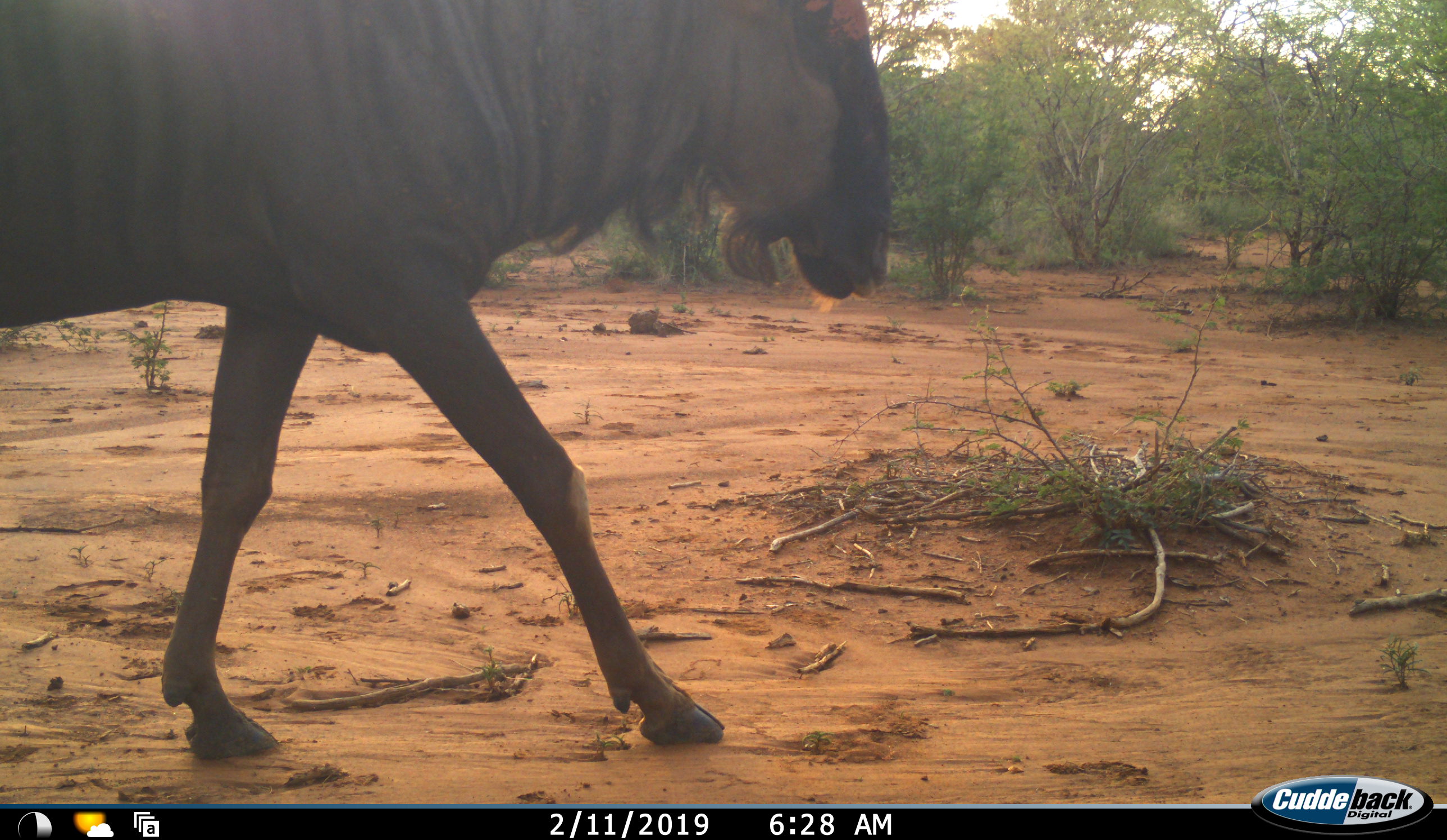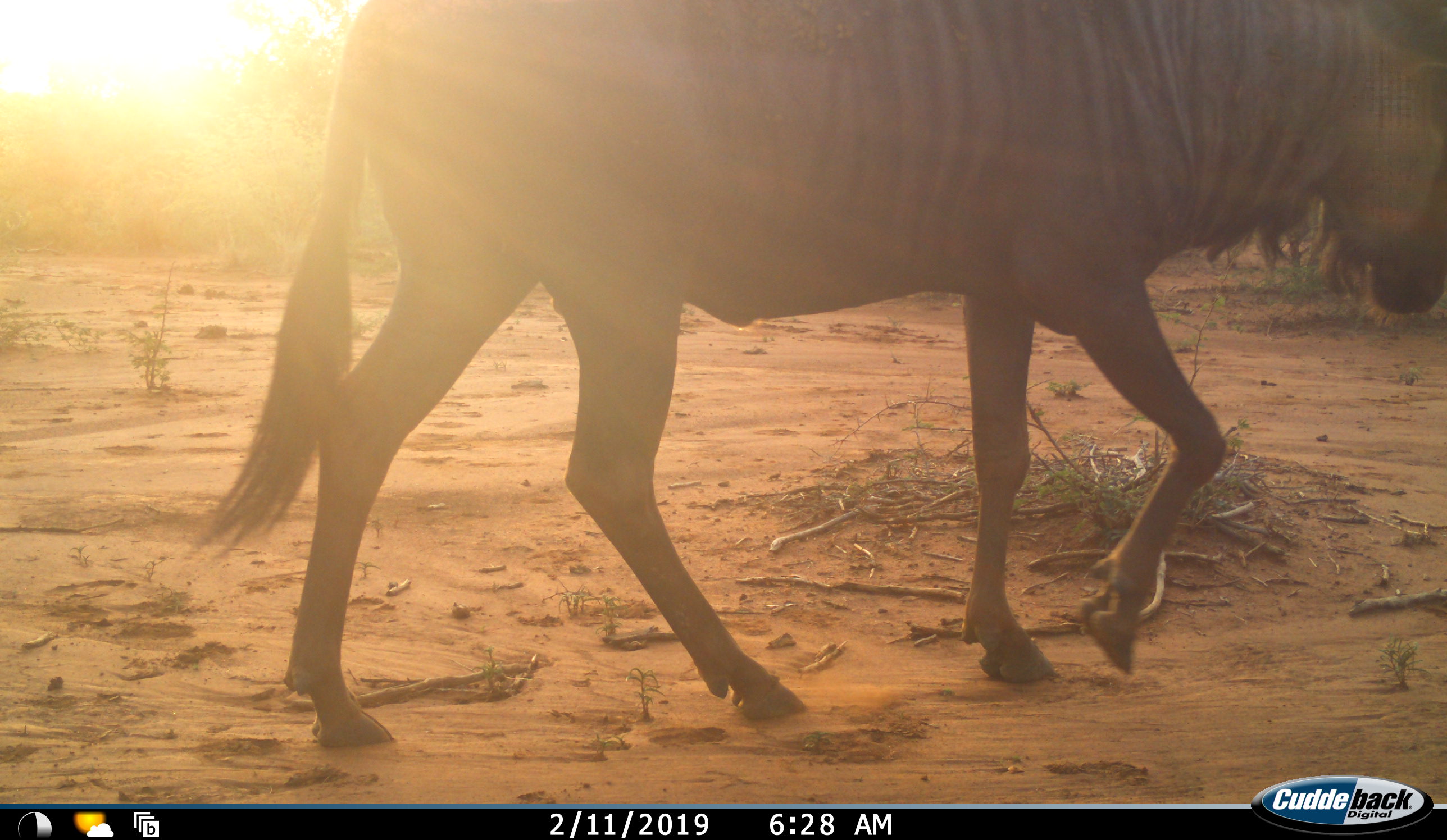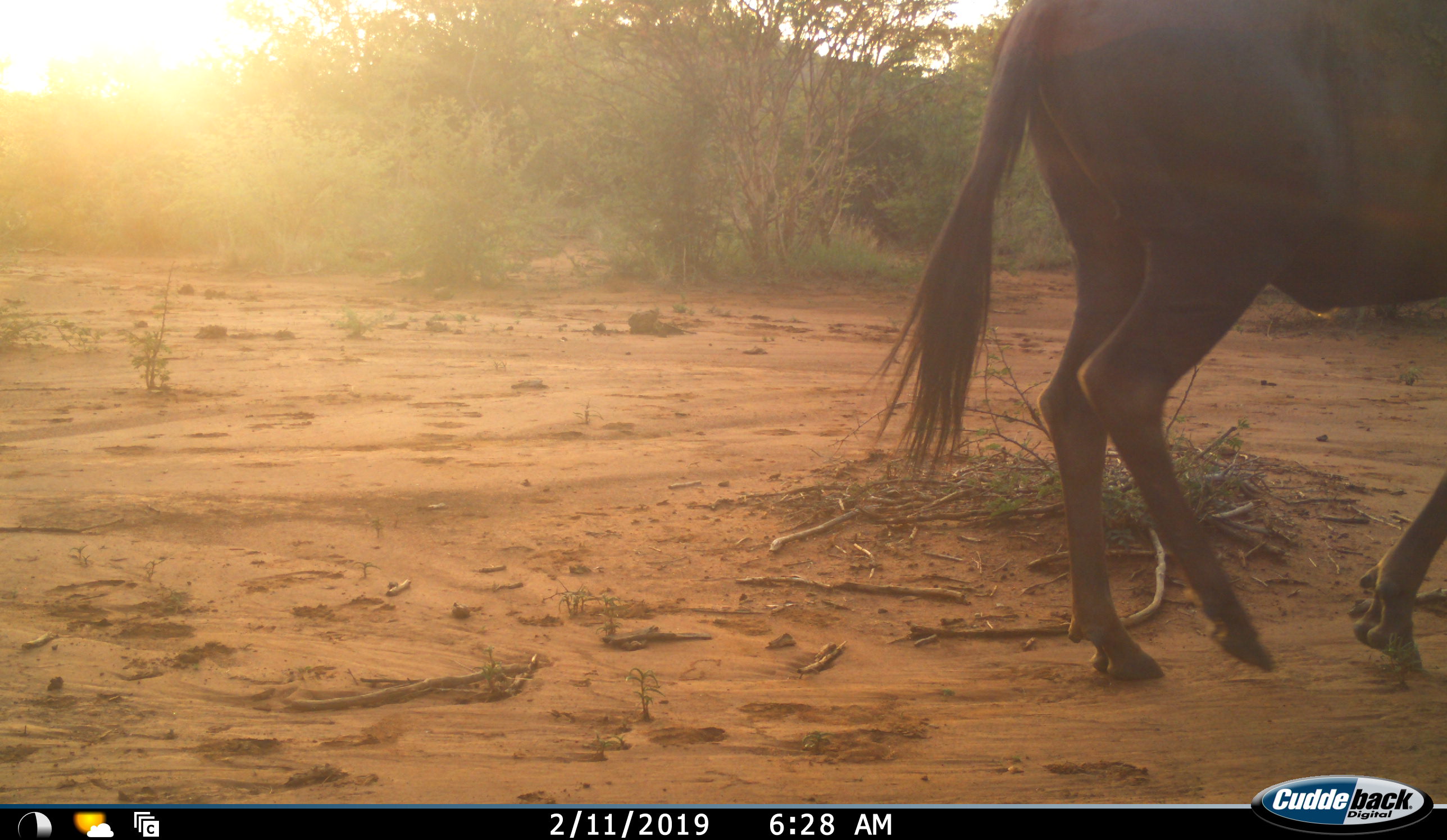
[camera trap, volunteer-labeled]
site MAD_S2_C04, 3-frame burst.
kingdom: Animalia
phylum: Chordata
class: Mammalia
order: Artiodactyla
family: Bovidae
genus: Connochaetes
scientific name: Connochaetes taurinus taurinus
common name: blue wildebeest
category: wildebeestblue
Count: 1.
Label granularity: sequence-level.